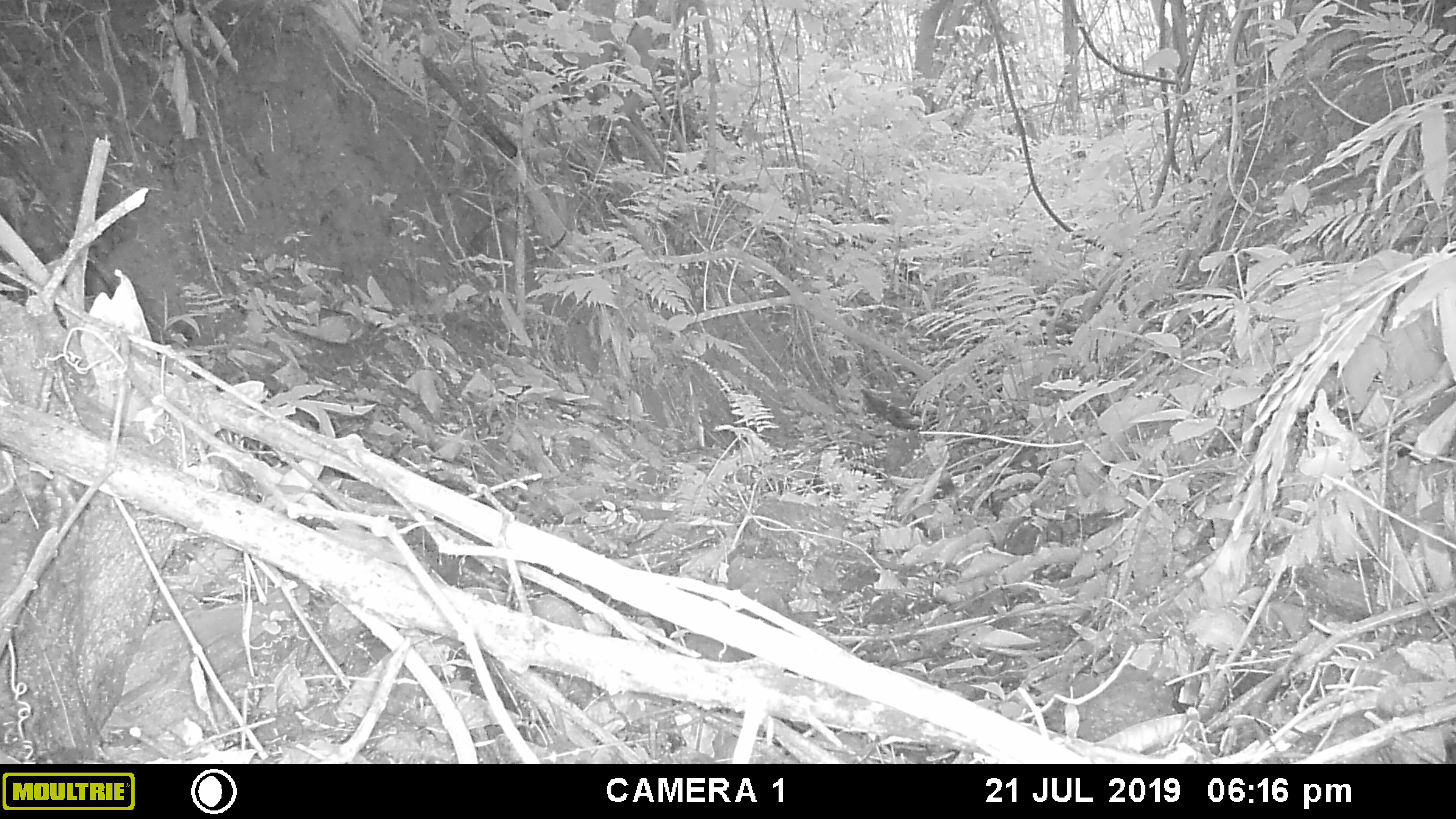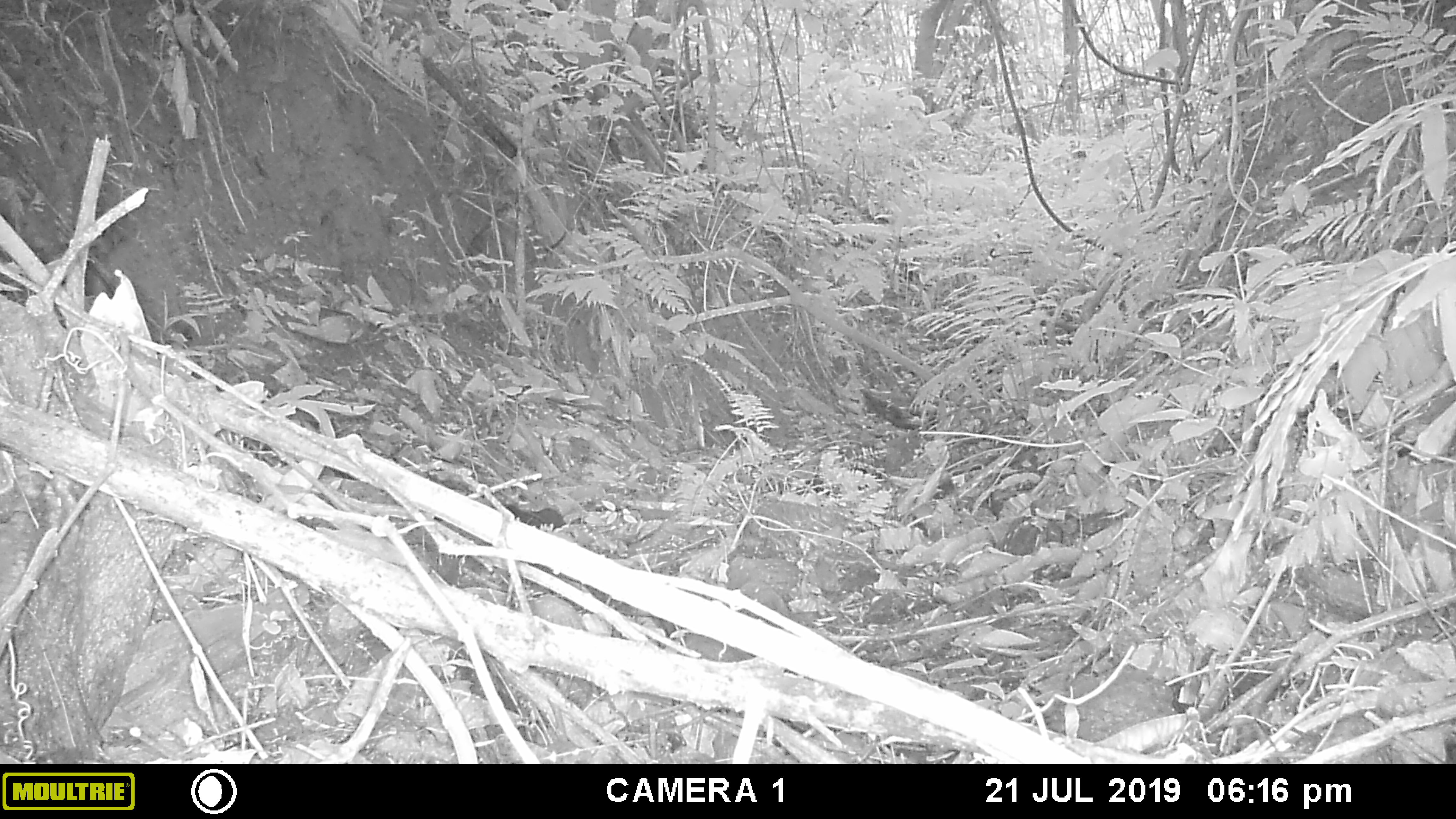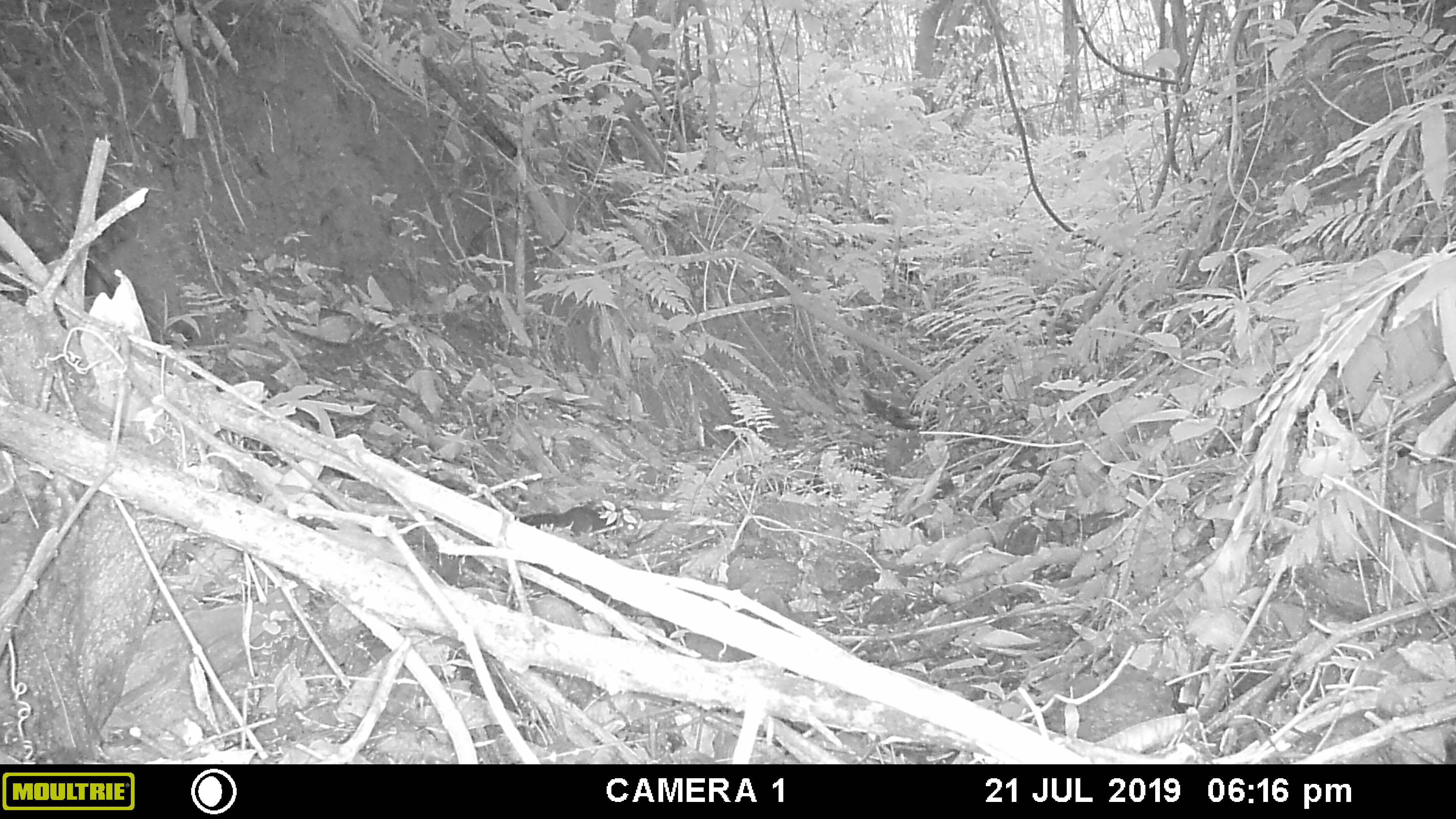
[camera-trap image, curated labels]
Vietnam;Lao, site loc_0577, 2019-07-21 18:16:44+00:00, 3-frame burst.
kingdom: Animalia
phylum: Chordata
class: Mammalia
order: Rodentia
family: Sciuridae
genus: Sciurus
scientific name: Sciurus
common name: squirrel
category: unidentified squirrel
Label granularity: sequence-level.